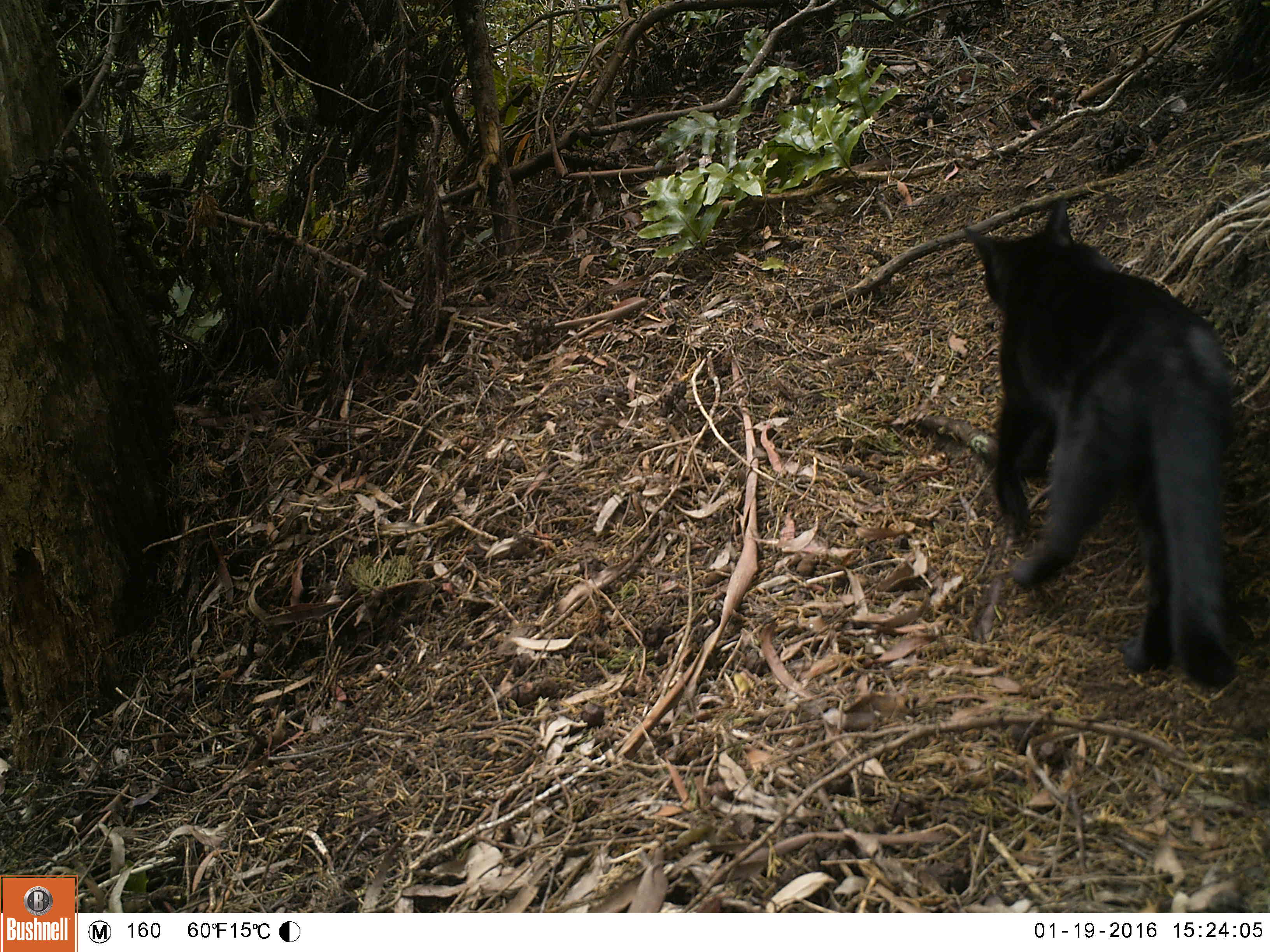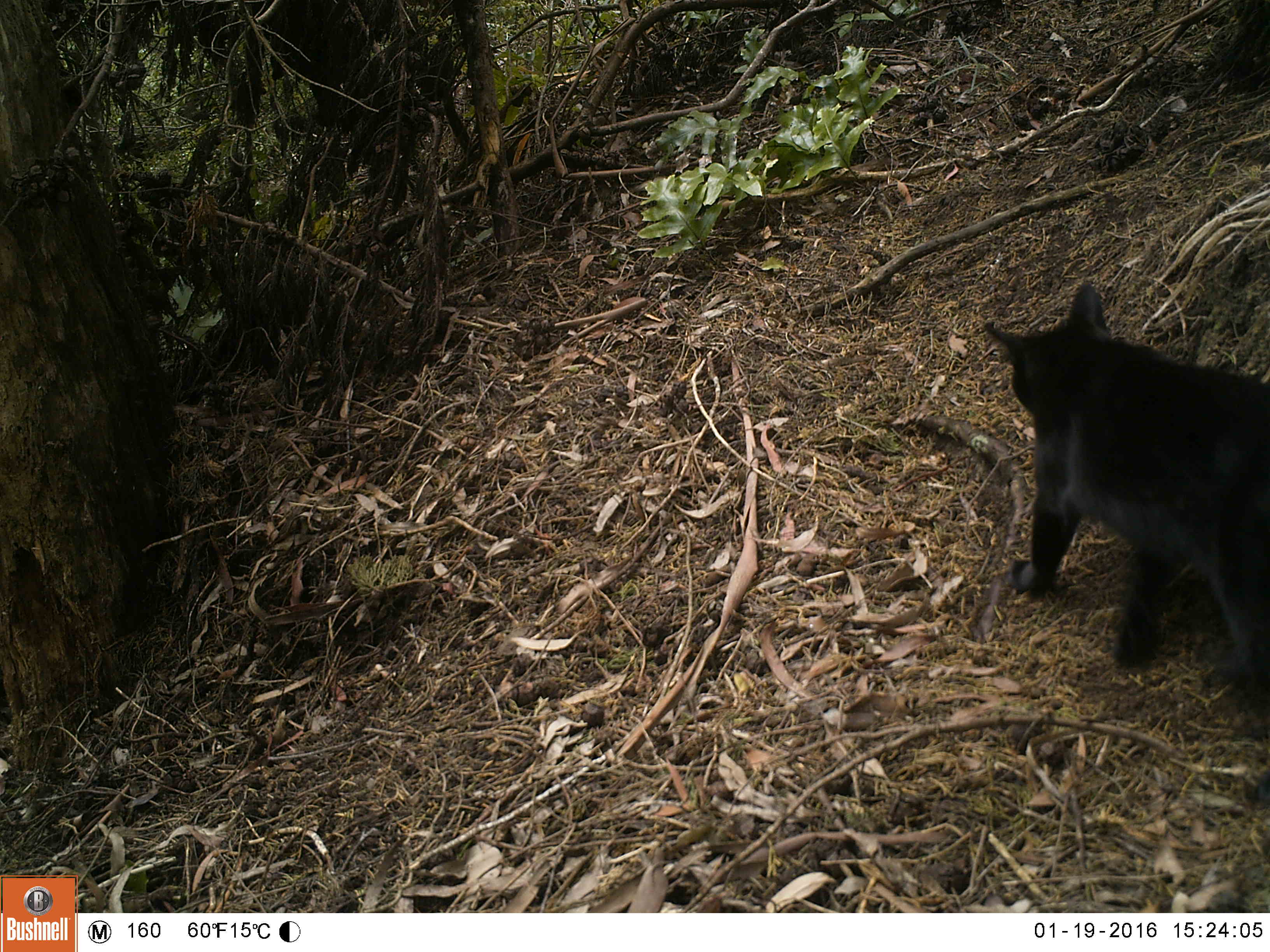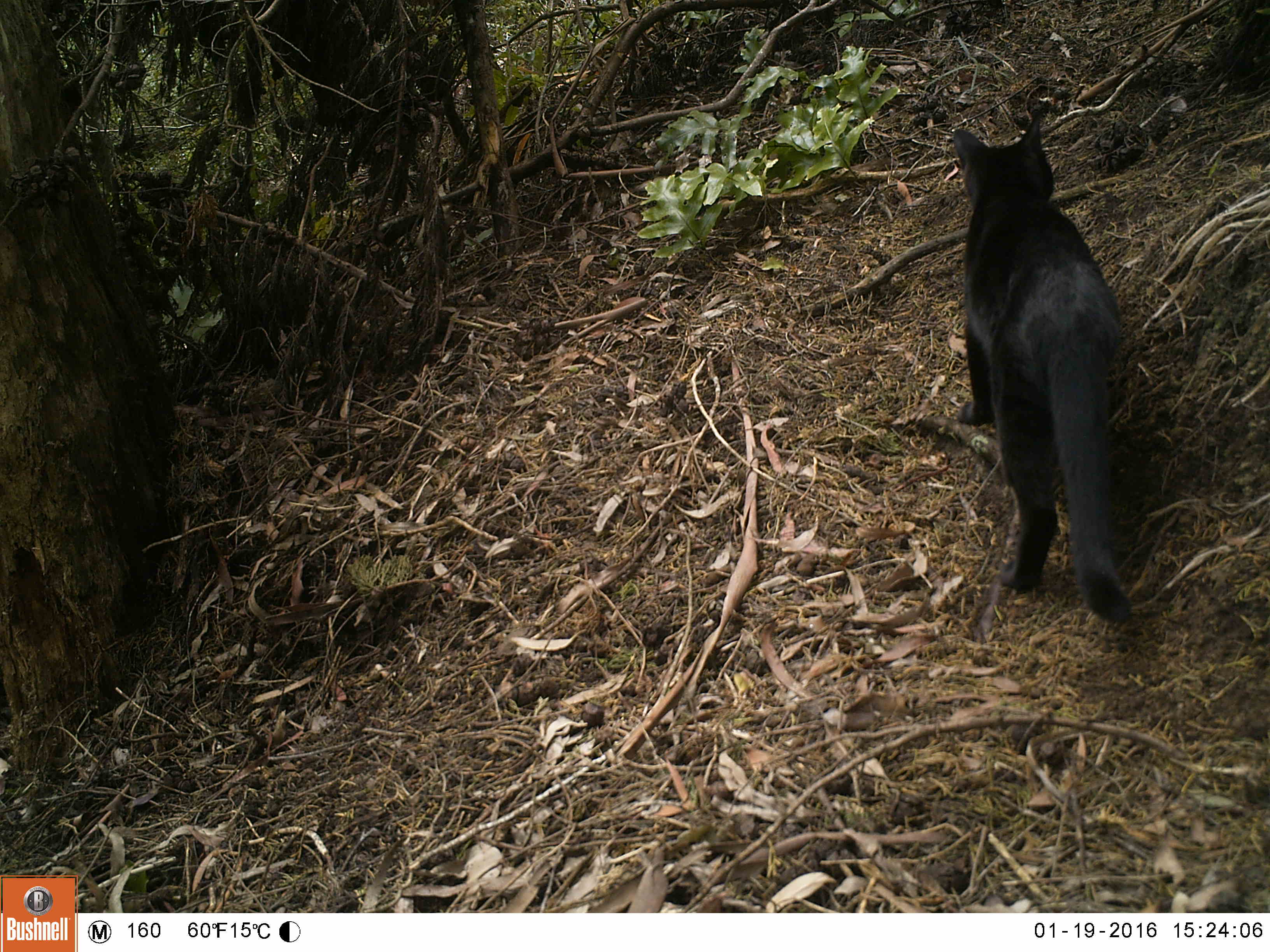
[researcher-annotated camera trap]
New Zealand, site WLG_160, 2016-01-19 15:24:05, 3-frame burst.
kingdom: Animalia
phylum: Chordata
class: Mammalia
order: Carnivora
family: Felidae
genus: Felis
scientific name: Felis catus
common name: domestic cat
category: cat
Cat (domestic cat) (Felis catus).